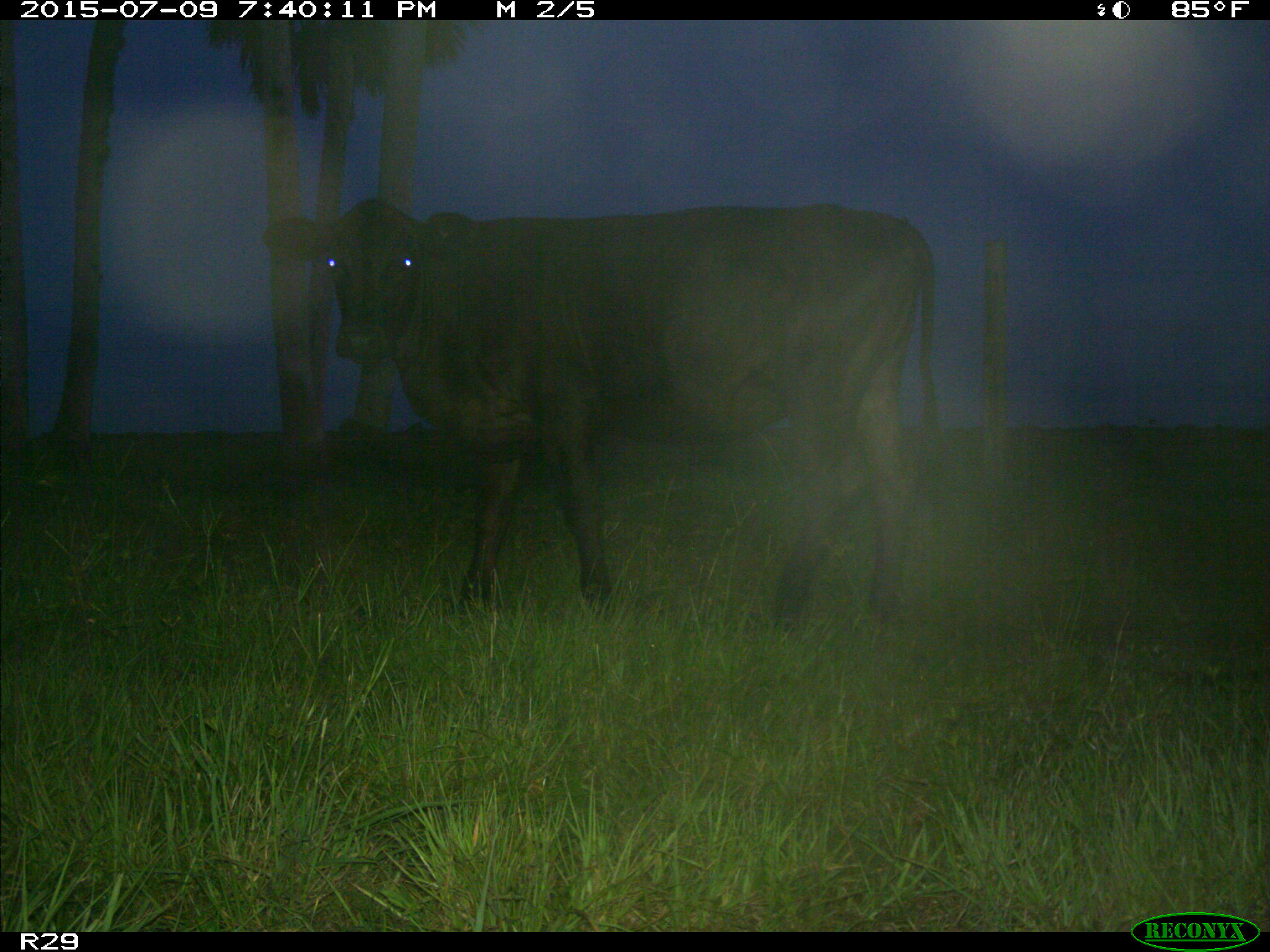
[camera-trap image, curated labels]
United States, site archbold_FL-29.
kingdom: Animalia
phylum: Chordata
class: Mammalia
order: Artiodactyla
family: Bovidae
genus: Bos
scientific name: Bos taurus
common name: domestic cow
Bos taurus (domestic cow).